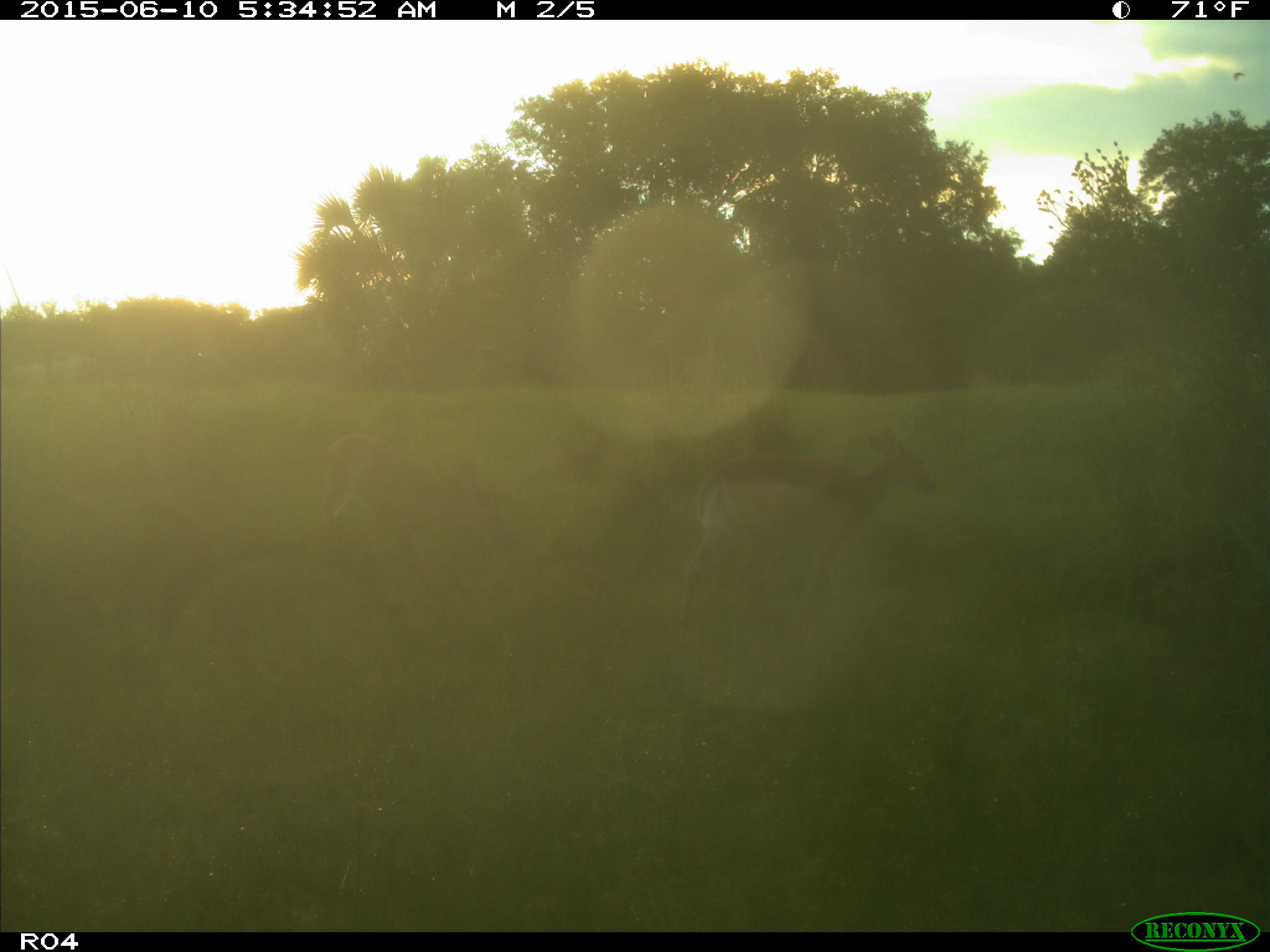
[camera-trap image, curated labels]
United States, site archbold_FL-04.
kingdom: Animalia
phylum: Chordata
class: Mammalia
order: Artiodactyla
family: Cervidae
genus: Odocoileus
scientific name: Odocoileus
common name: deer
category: unidentified deer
Unidentified deer (deer) (Odocoileus).